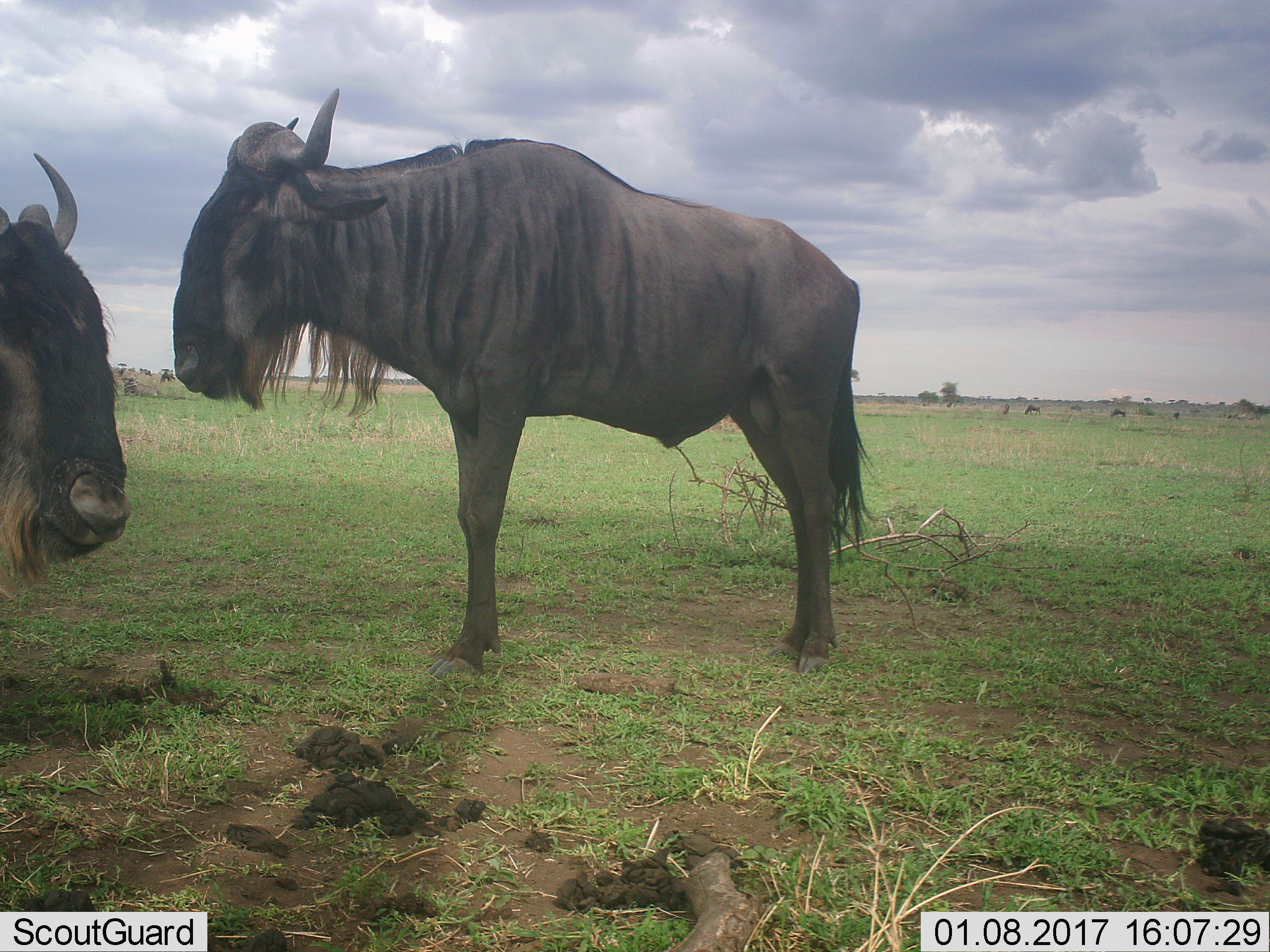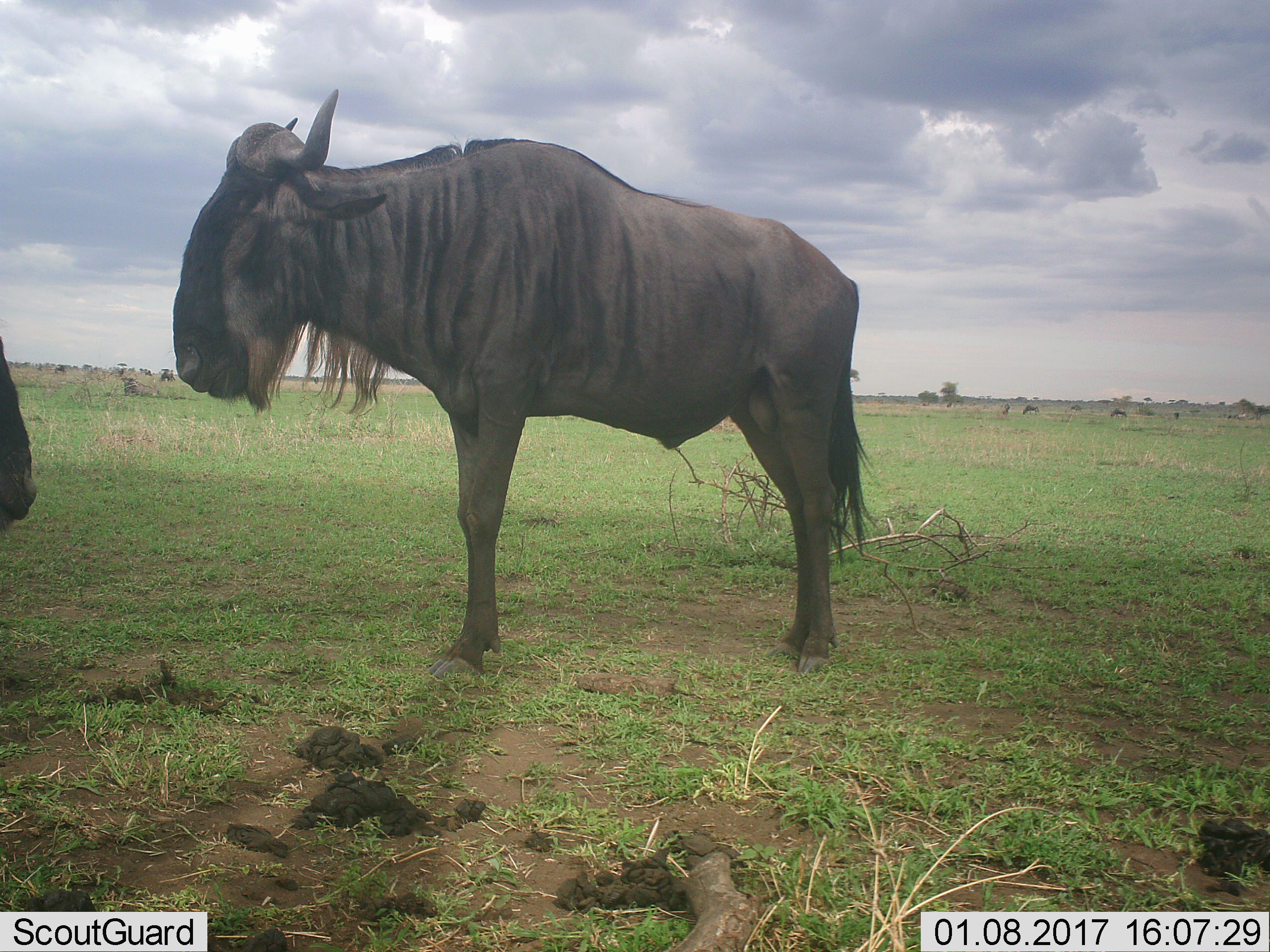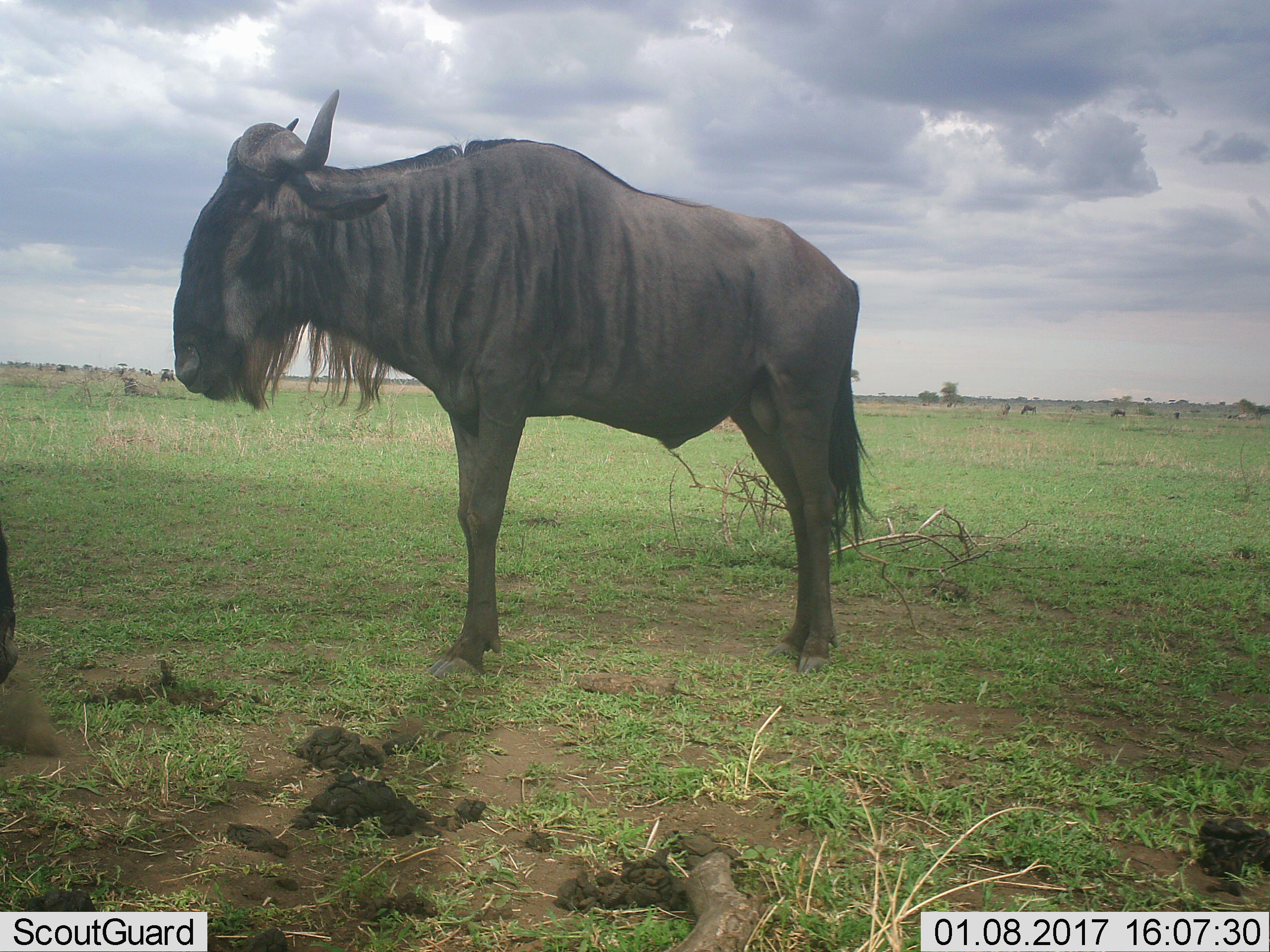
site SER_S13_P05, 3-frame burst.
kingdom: Animalia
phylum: Chordata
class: Mammalia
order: Artiodactyla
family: Bovidae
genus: Connochaetes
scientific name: Connochaetes taurinus taurinus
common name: blue wildebeest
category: wildebeestblue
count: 2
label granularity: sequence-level